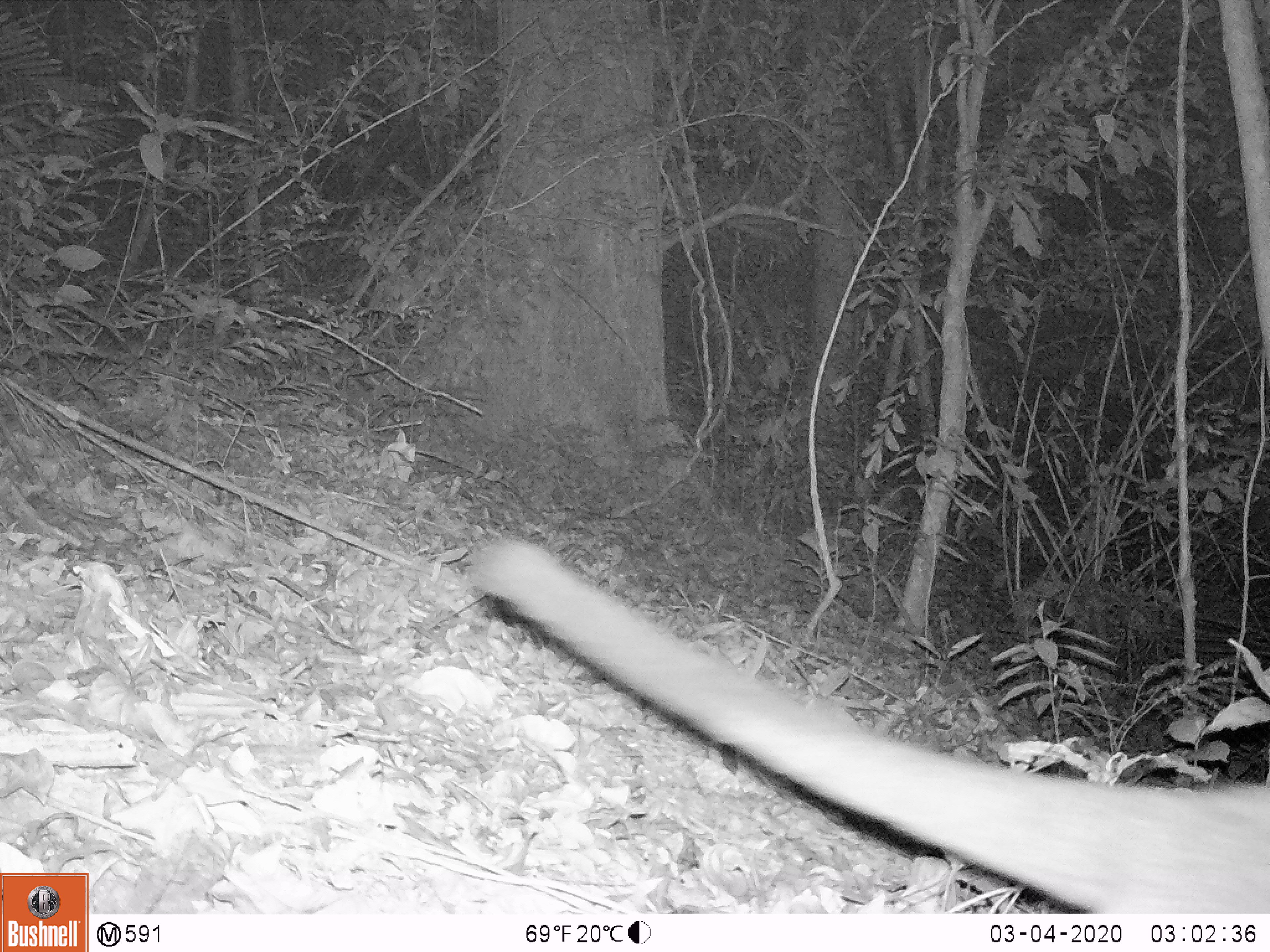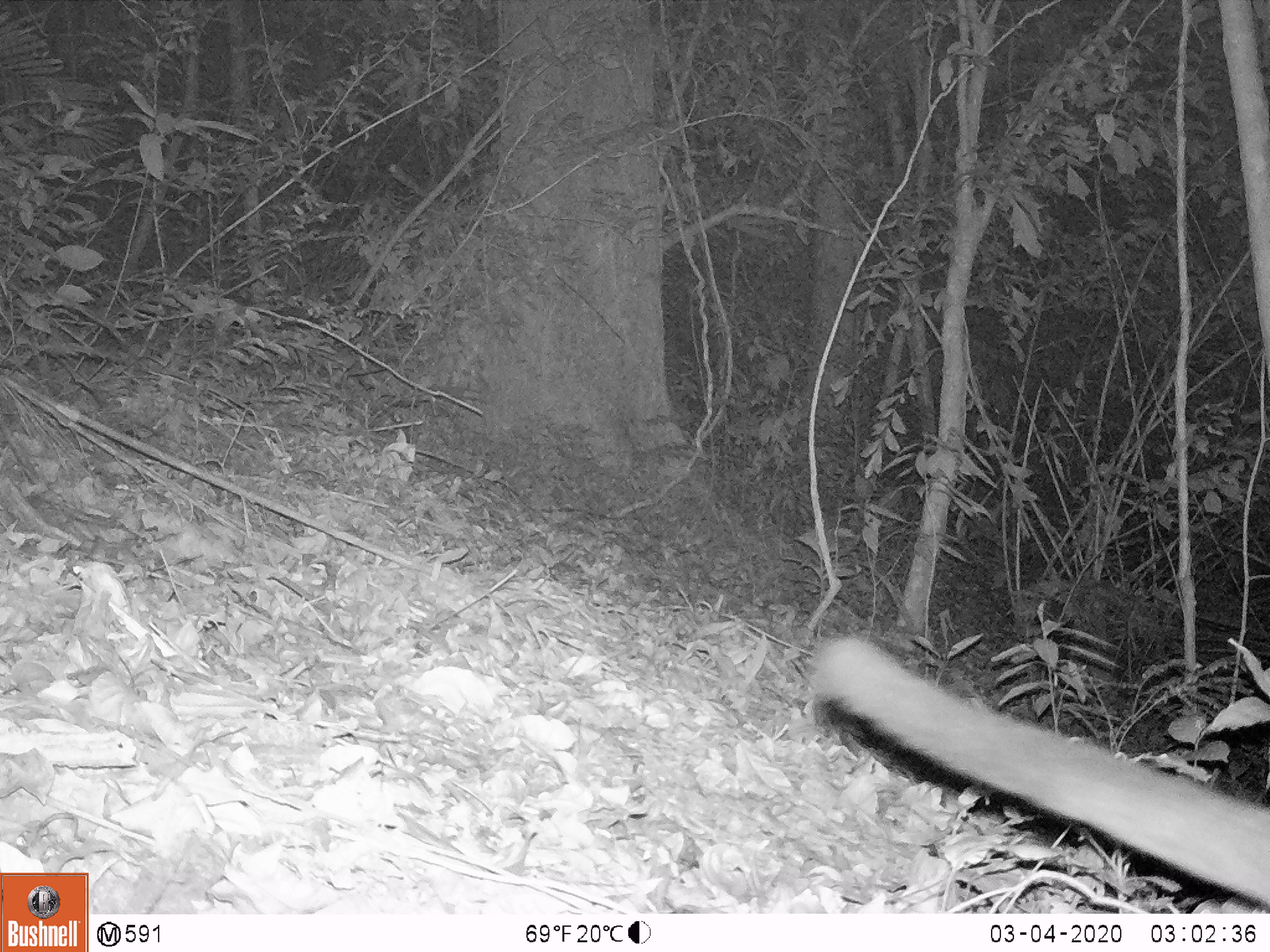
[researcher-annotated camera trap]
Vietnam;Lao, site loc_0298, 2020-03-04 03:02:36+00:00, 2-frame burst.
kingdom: Animalia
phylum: Chordata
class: Mammalia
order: Carnivora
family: Viverridae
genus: Paguma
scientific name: Paguma larvata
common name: masked palm civet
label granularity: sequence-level